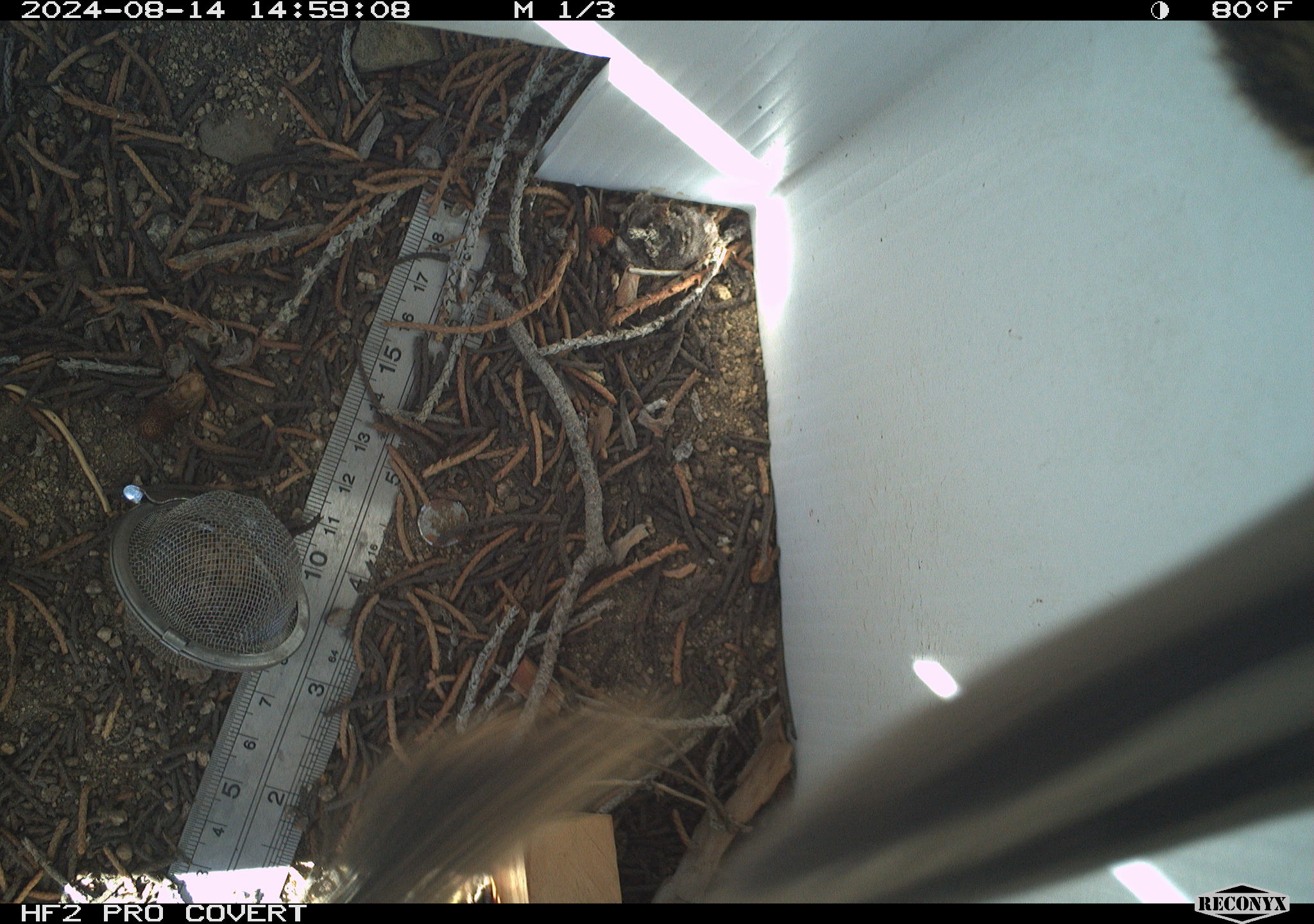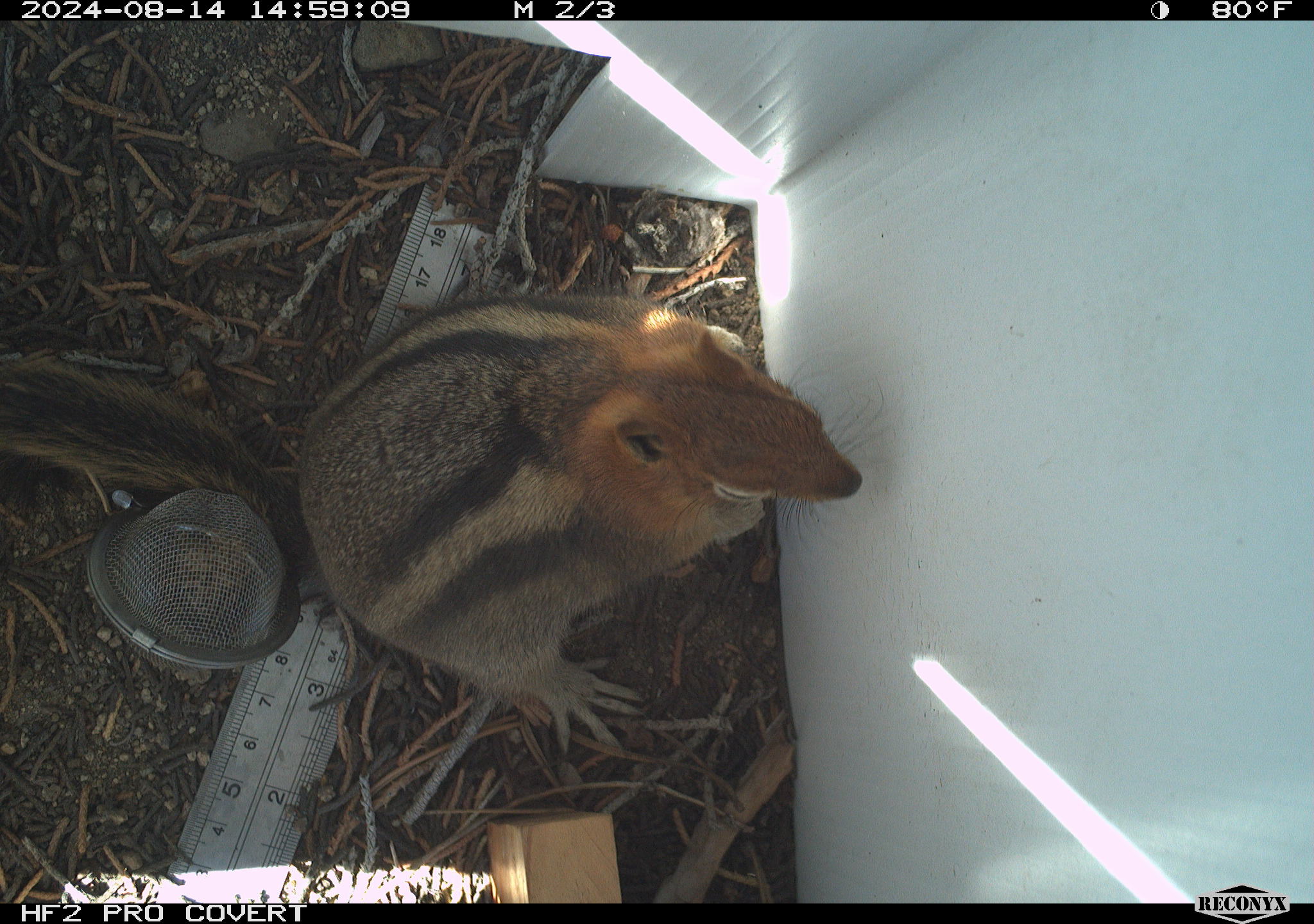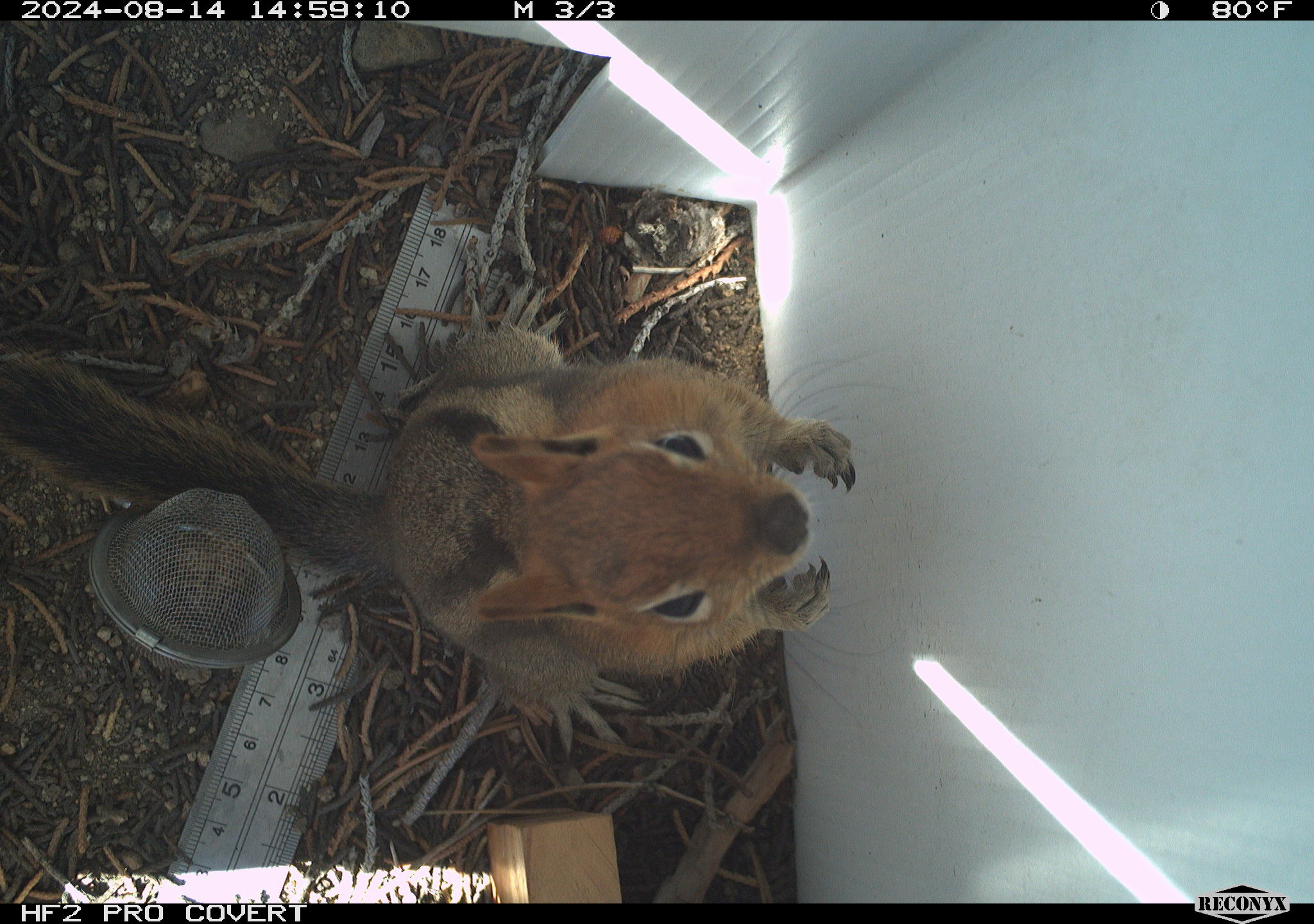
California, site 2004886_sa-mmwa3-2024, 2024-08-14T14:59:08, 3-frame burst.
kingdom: Animalia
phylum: Chordata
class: Mammalia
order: Rodentia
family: Sciuridae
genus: Callospermophilus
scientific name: Callospermophilus lateralis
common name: golden mantled ground squirrel